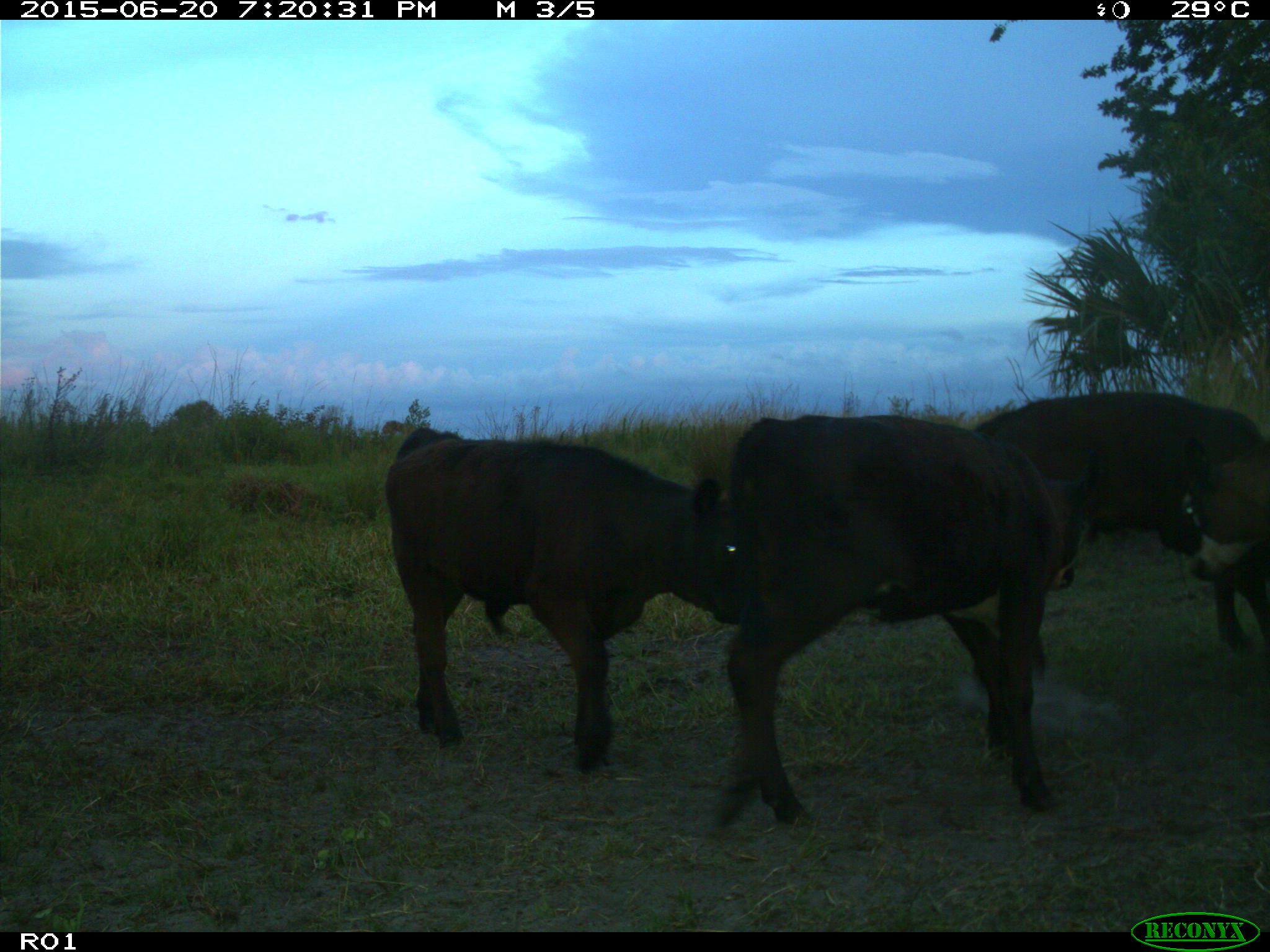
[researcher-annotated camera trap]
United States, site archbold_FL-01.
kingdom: Animalia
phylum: Chordata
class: Mammalia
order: Artiodactyla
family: Bovidae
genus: Bos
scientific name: Bos taurus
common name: domestic cow